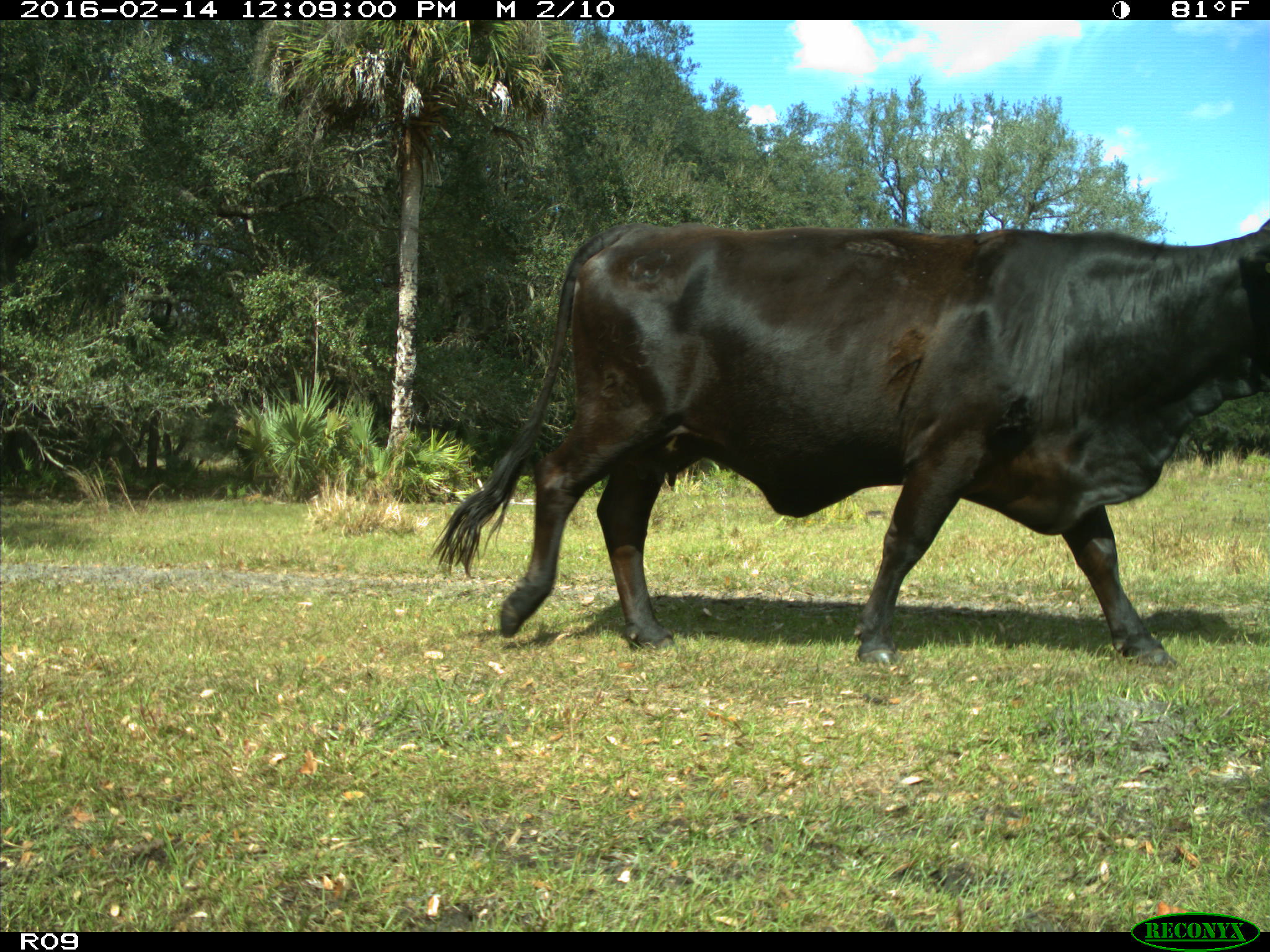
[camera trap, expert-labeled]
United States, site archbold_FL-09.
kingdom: Animalia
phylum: Chordata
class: Mammalia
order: Artiodactyla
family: Bovidae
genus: Bos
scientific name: Bos taurus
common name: domestic cow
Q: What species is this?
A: Bos taurus (domestic cow).